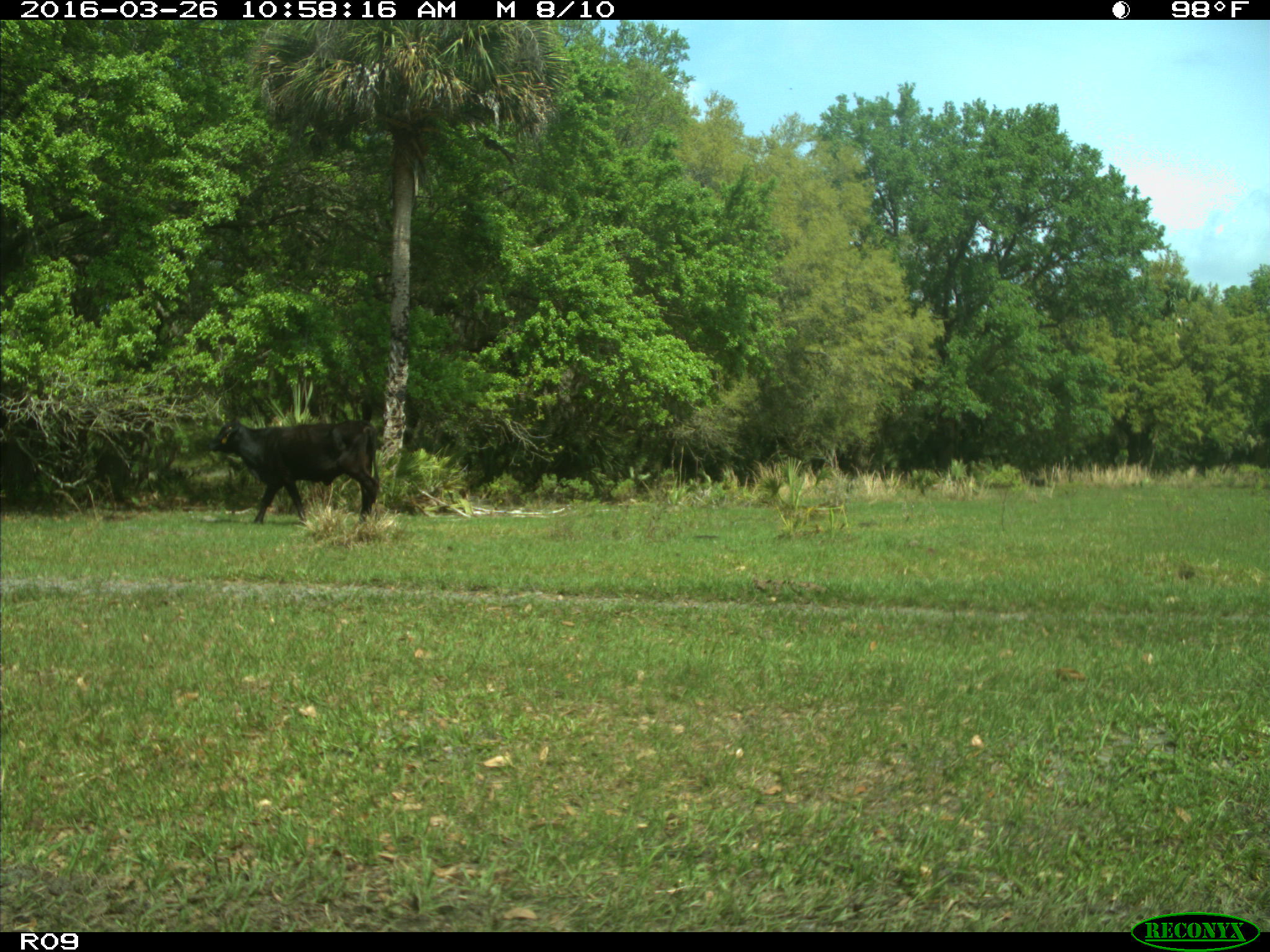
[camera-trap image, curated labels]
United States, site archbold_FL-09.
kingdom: Animalia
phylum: Chordata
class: Mammalia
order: Artiodactyla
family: Bovidae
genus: Bos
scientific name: Bos taurus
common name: domestic cow